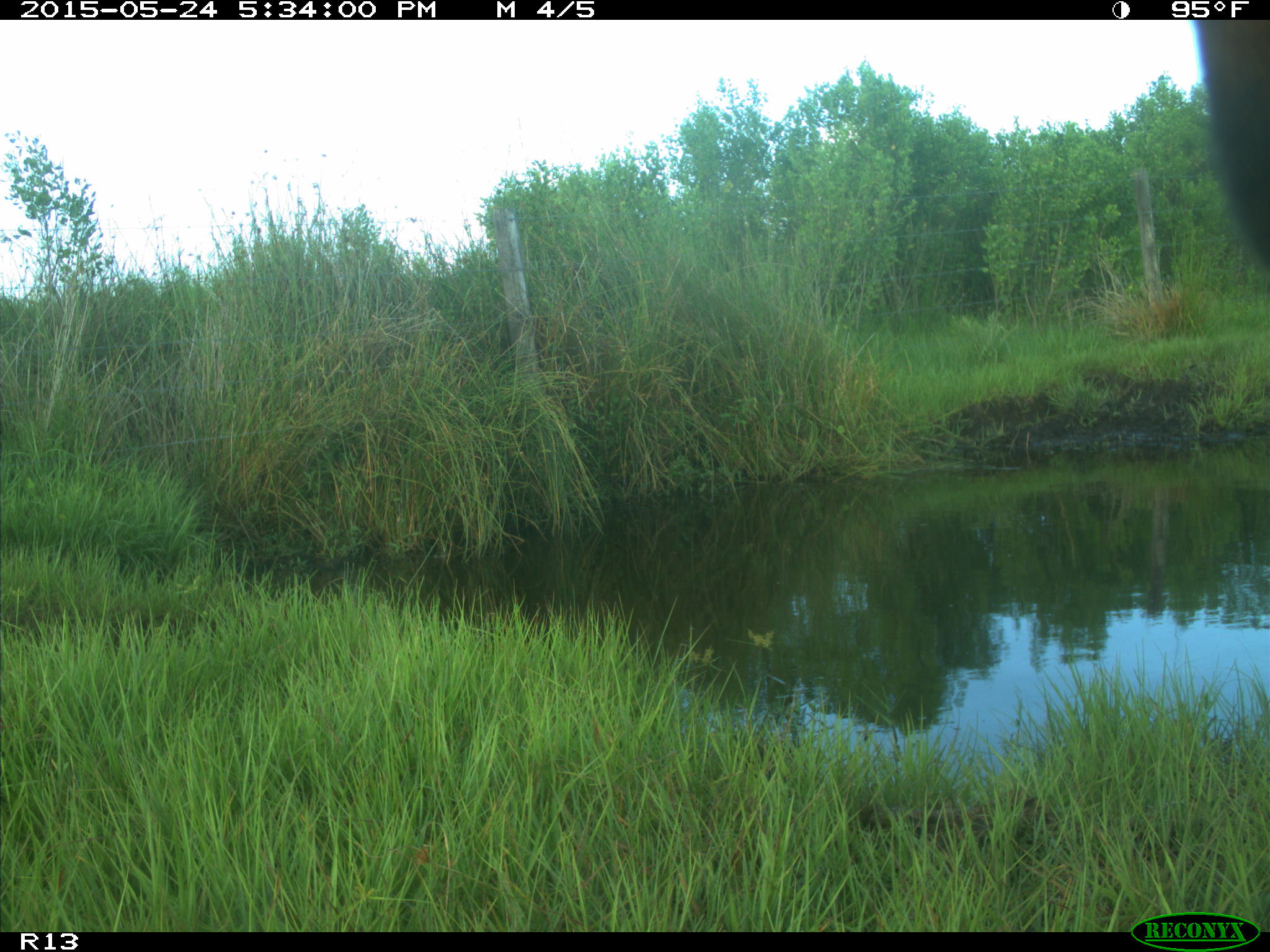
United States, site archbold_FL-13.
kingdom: Animalia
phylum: Chordata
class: Mammalia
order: Artiodactyla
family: Bovidae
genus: Bos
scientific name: Bos taurus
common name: domestic cow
Bos taurus (domestic cow).